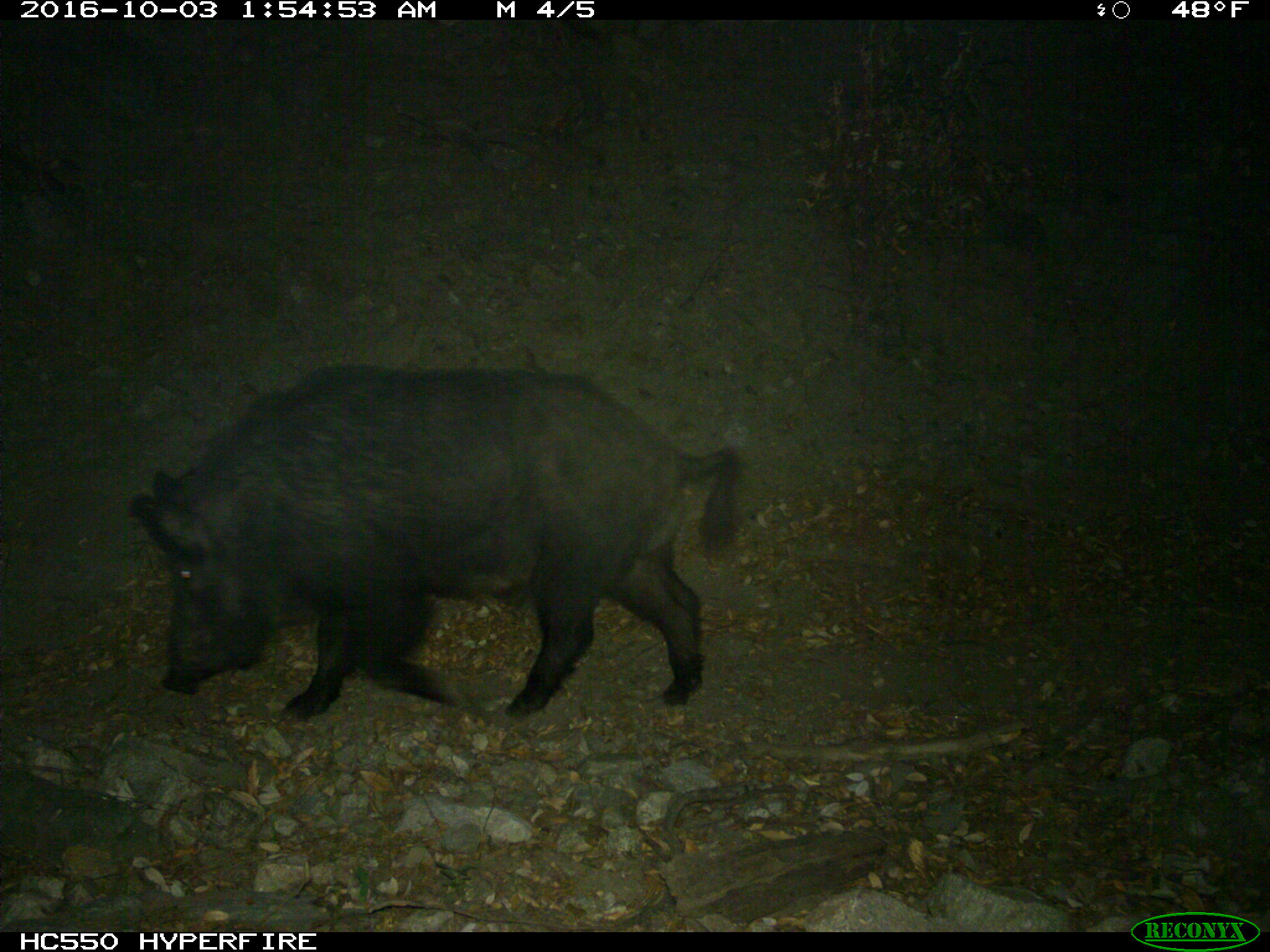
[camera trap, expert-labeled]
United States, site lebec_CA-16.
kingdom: Animalia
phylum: Chordata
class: Mammalia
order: Artiodactyla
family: Suidae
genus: Sus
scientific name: Sus scrofa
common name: wild boar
Sus scrofa (wild boar).